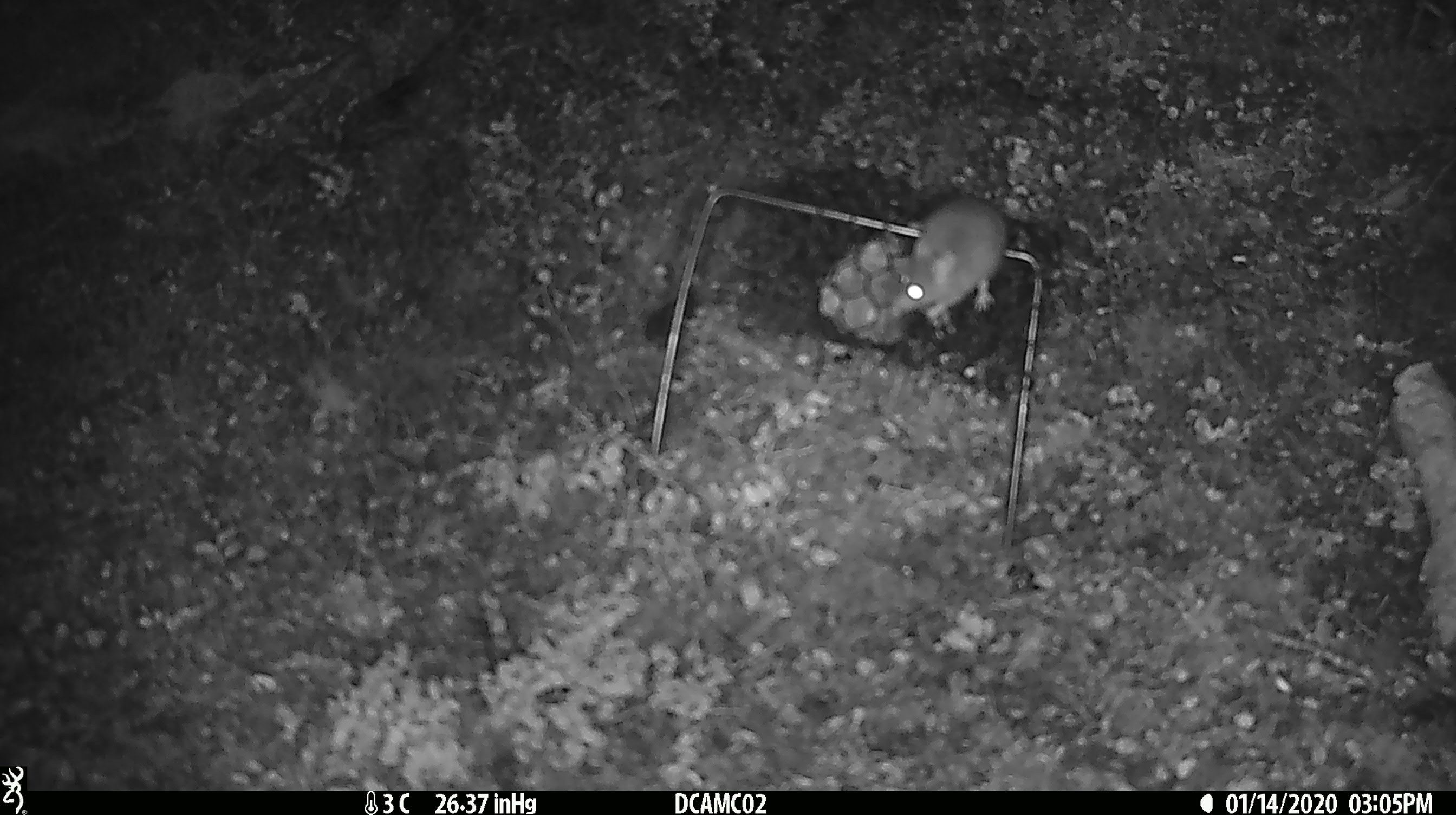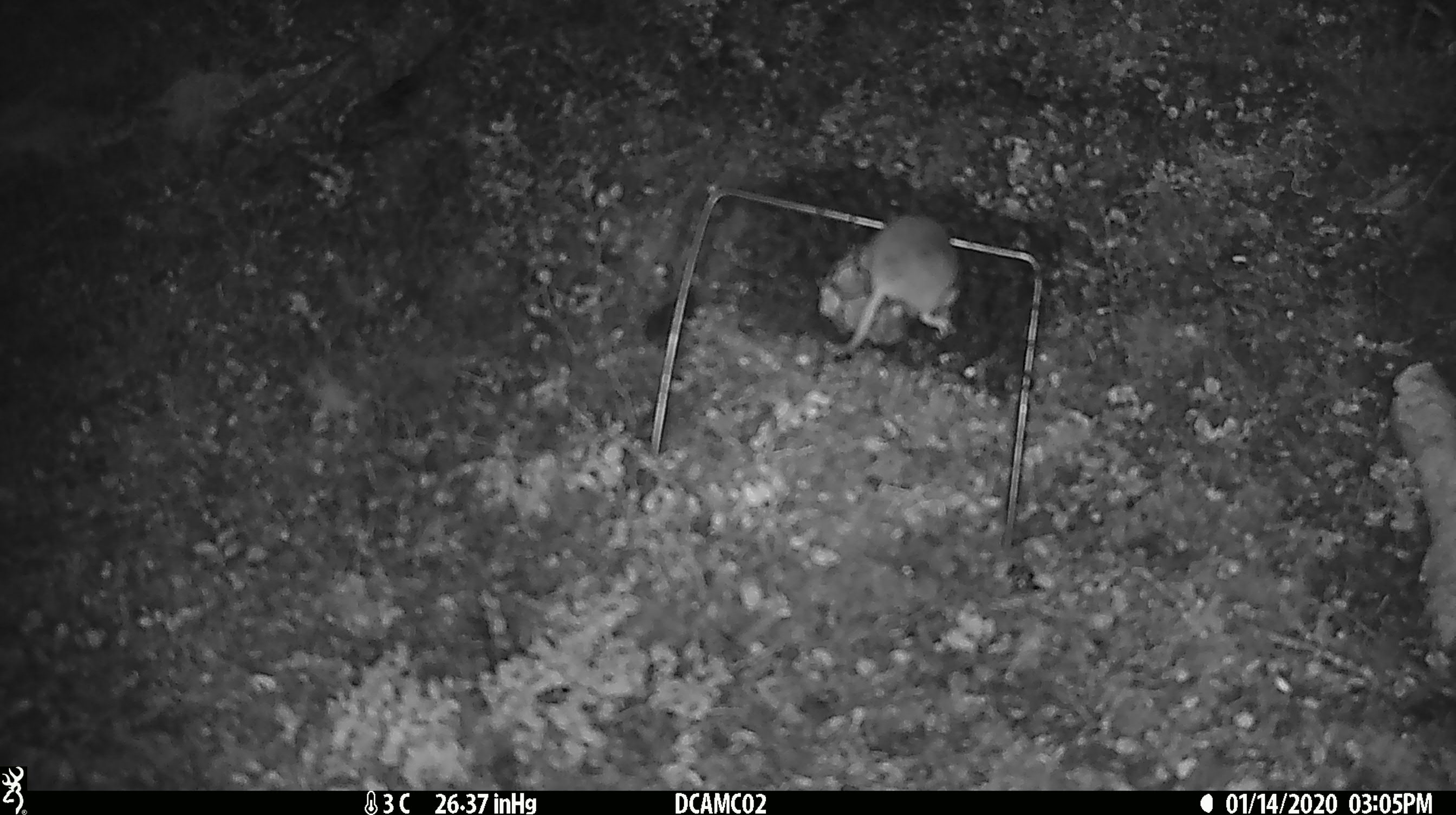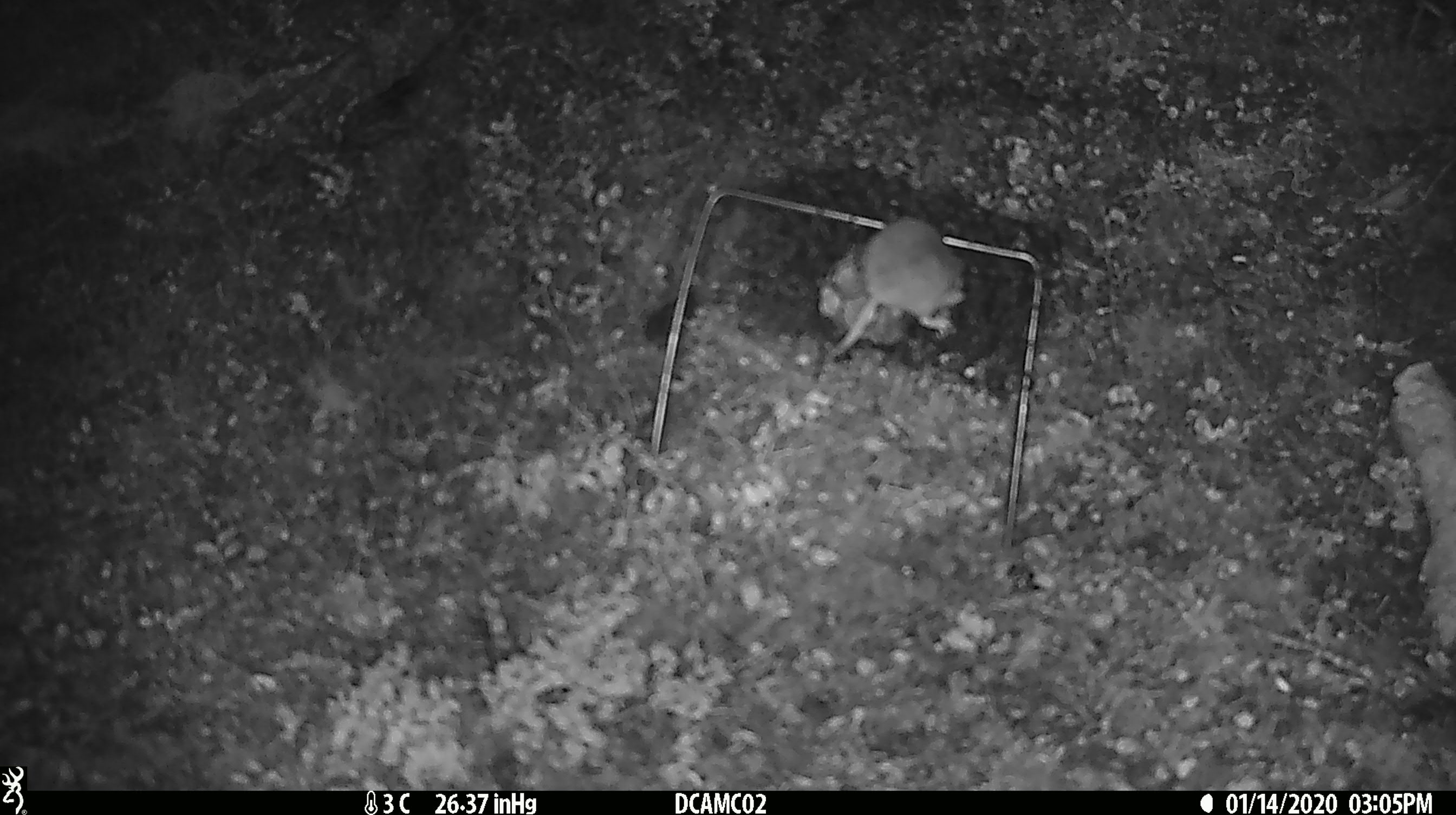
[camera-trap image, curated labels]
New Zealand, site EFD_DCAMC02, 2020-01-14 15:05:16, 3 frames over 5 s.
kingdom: Animalia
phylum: Chordata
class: Mammalia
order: Rodentia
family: Muridae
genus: Mus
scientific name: Mus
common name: mouse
Mouse (Mus).